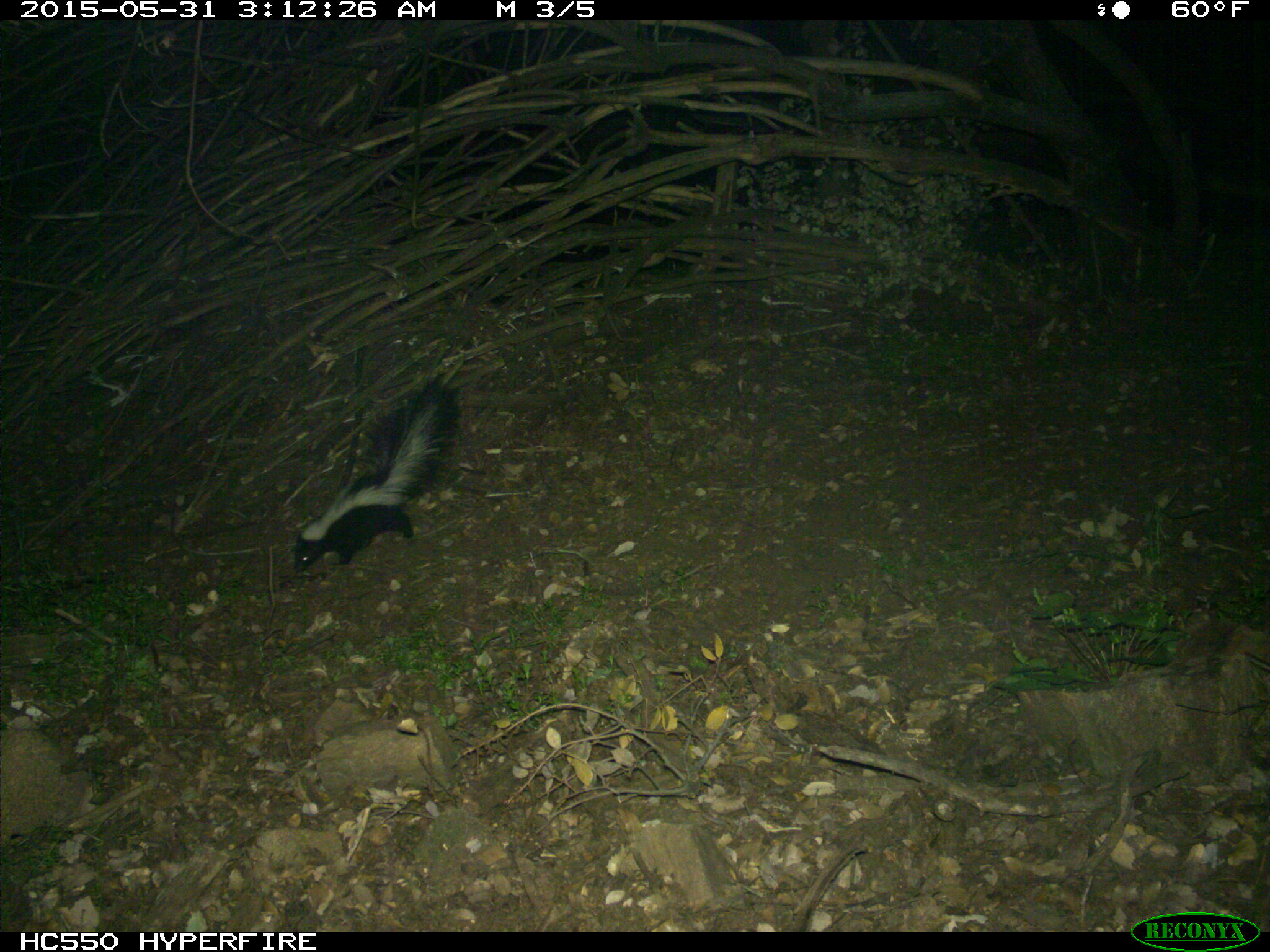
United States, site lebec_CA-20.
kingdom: Animalia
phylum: Chordata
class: Mammalia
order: Carnivora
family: Mephitidae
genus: Mephitis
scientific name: Mephitis mephitis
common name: striped skunk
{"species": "Mephitis mephitis (striped skunk)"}